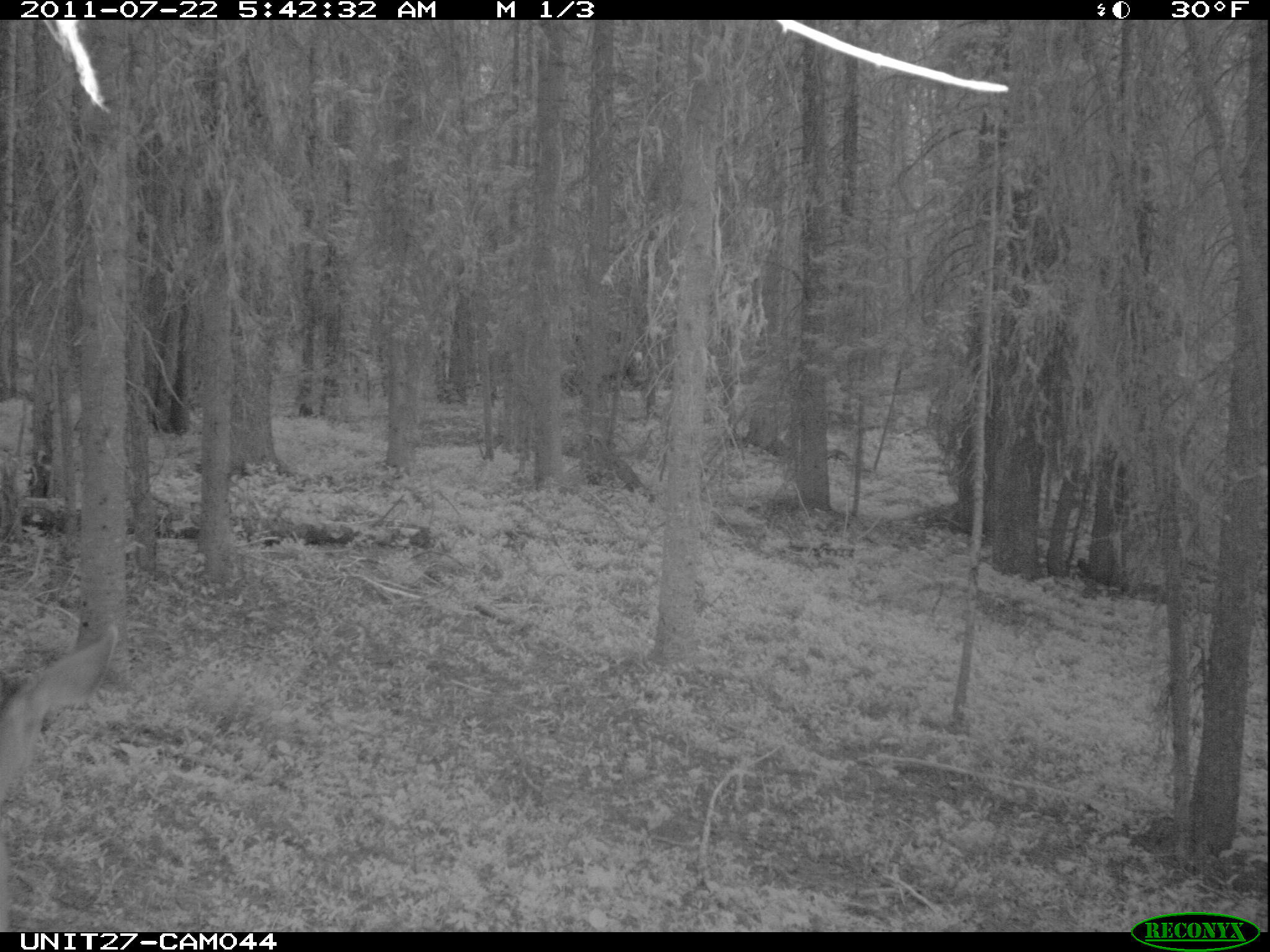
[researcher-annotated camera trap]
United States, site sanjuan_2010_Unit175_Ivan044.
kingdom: Animalia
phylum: Chordata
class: Mammalia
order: Artiodactyla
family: Cervidae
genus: Odocoileus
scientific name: Odocoileus hemionus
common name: mule deer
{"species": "Odocoileus hemionus (mule deer)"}